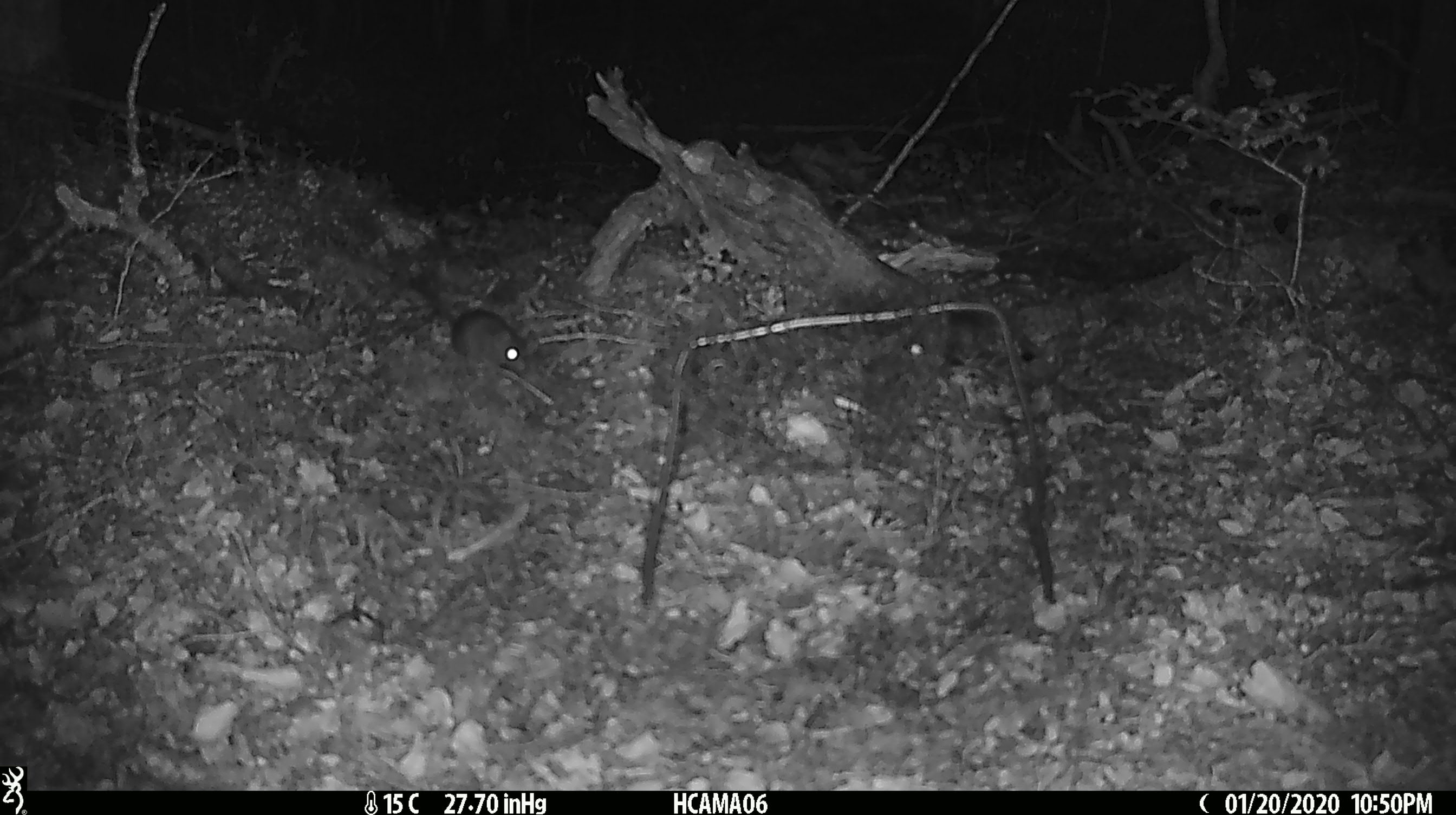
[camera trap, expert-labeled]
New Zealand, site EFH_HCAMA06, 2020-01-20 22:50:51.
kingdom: Animalia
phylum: Chordata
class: Mammalia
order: Rodentia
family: Muridae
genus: Mus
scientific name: Mus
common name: mouse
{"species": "mouse (Mus)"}